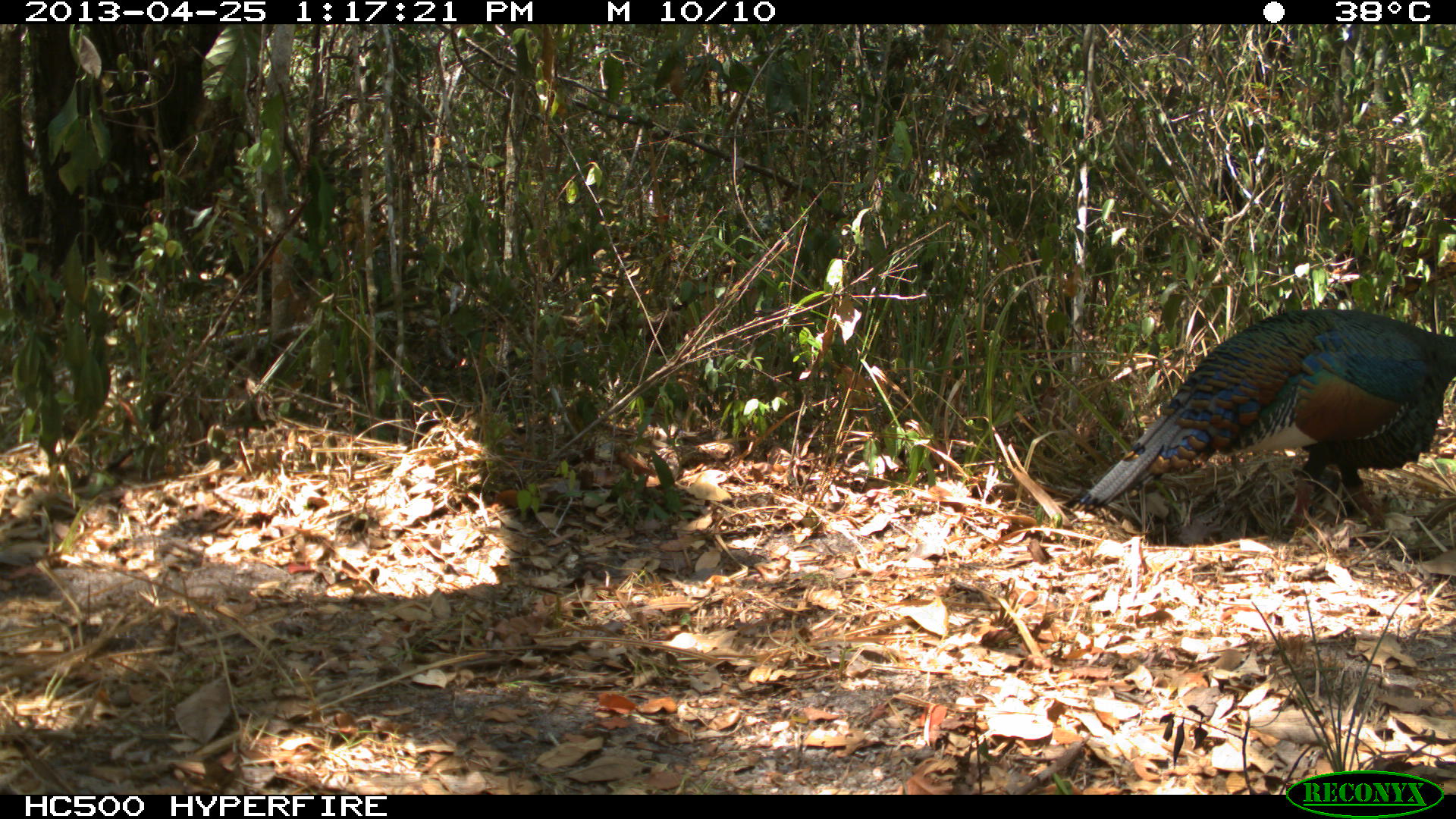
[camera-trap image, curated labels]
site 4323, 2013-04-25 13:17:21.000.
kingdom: Animalia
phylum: Chordata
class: Aves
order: Galliformes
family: Phasianidae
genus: Meleagris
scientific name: Meleagris ocellata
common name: ocellated turkey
Meleagris ocellata (ocellated turkey), count 1, sex male.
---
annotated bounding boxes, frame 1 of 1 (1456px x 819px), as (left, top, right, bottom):
meleagris ocellata: (1069, 304, 1456, 534)